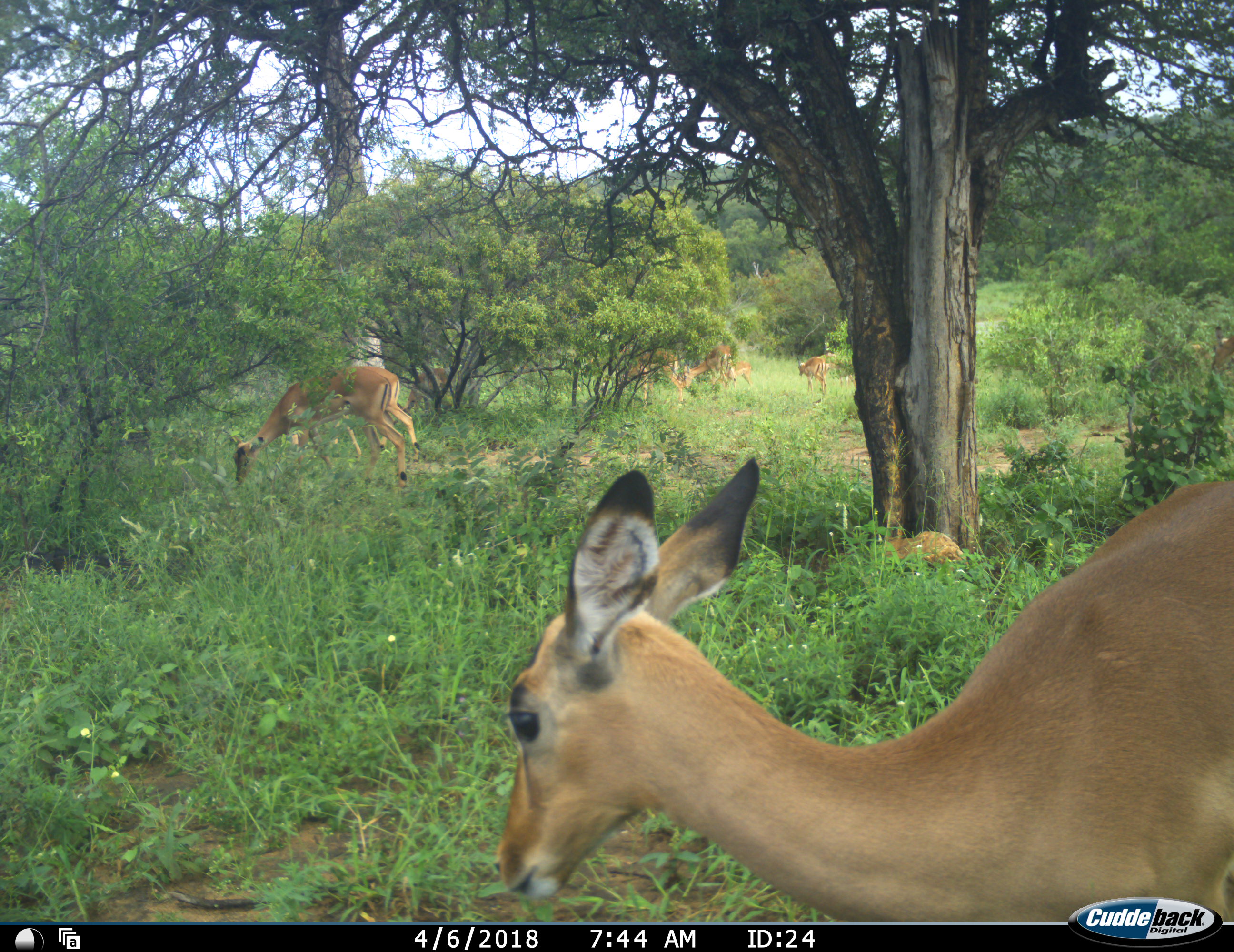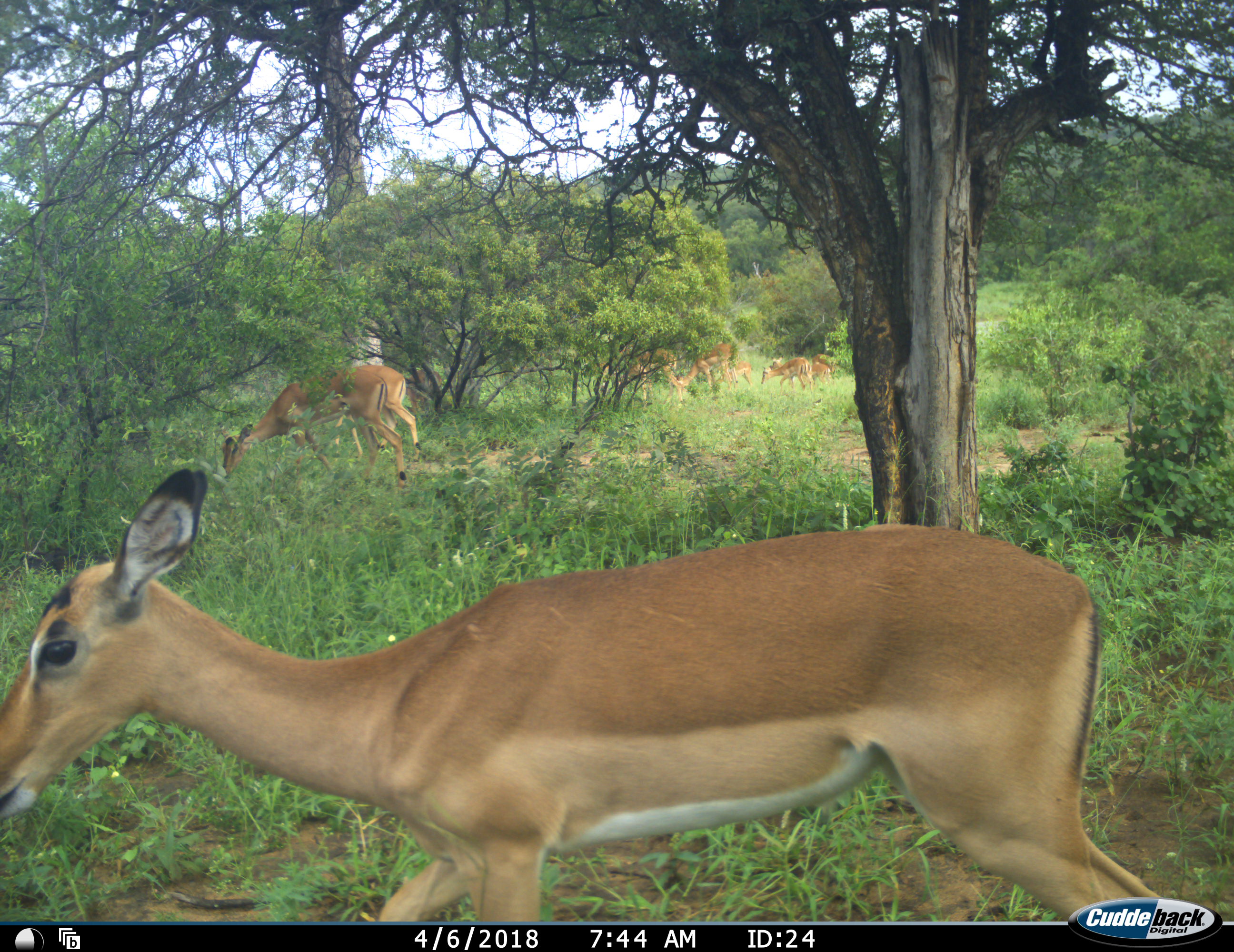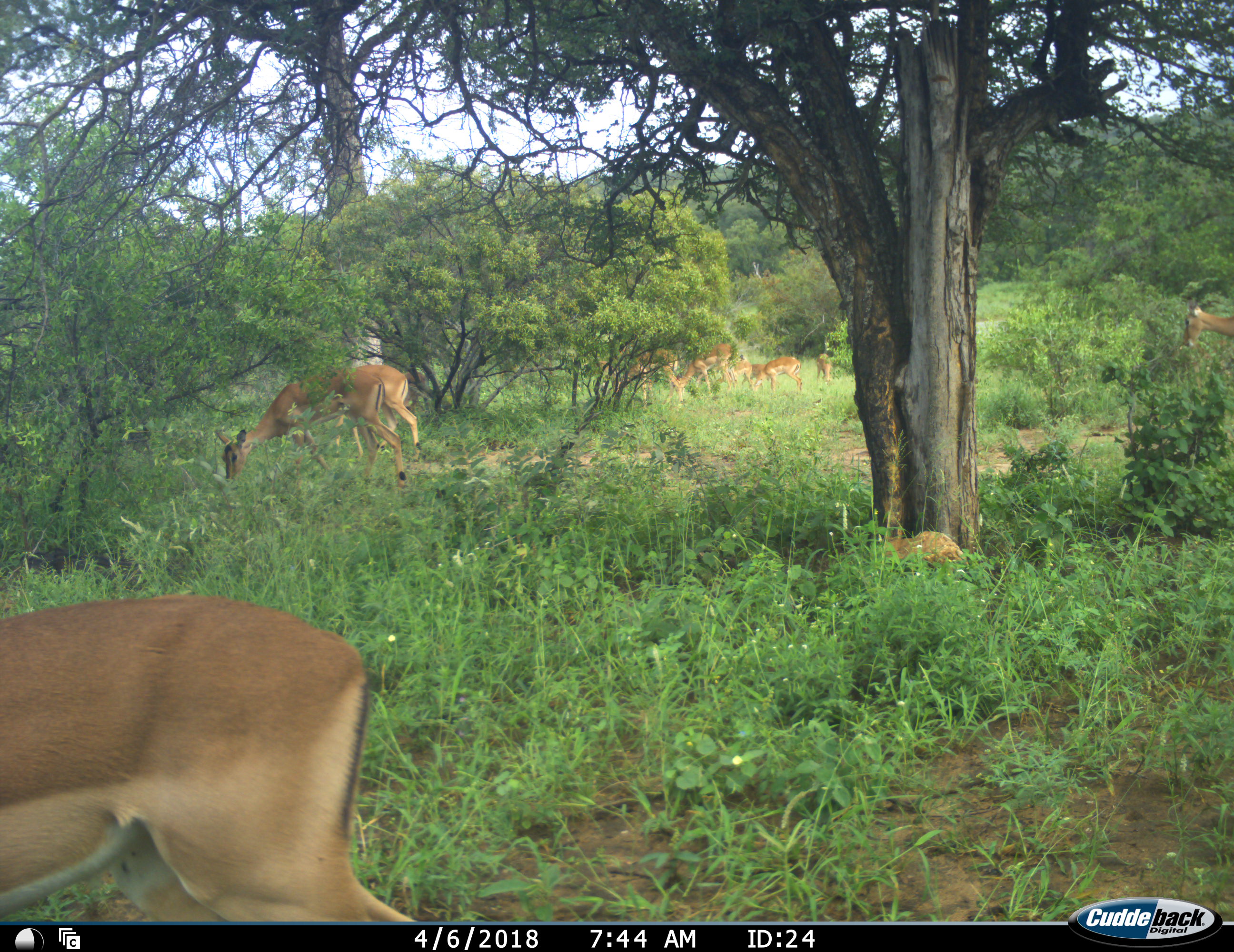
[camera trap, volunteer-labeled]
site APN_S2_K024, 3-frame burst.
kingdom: Animalia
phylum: Chordata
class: Mammalia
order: Artiodactyla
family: Bovidae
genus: Aepyceros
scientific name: Aepyceros melampus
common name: impala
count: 8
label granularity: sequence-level